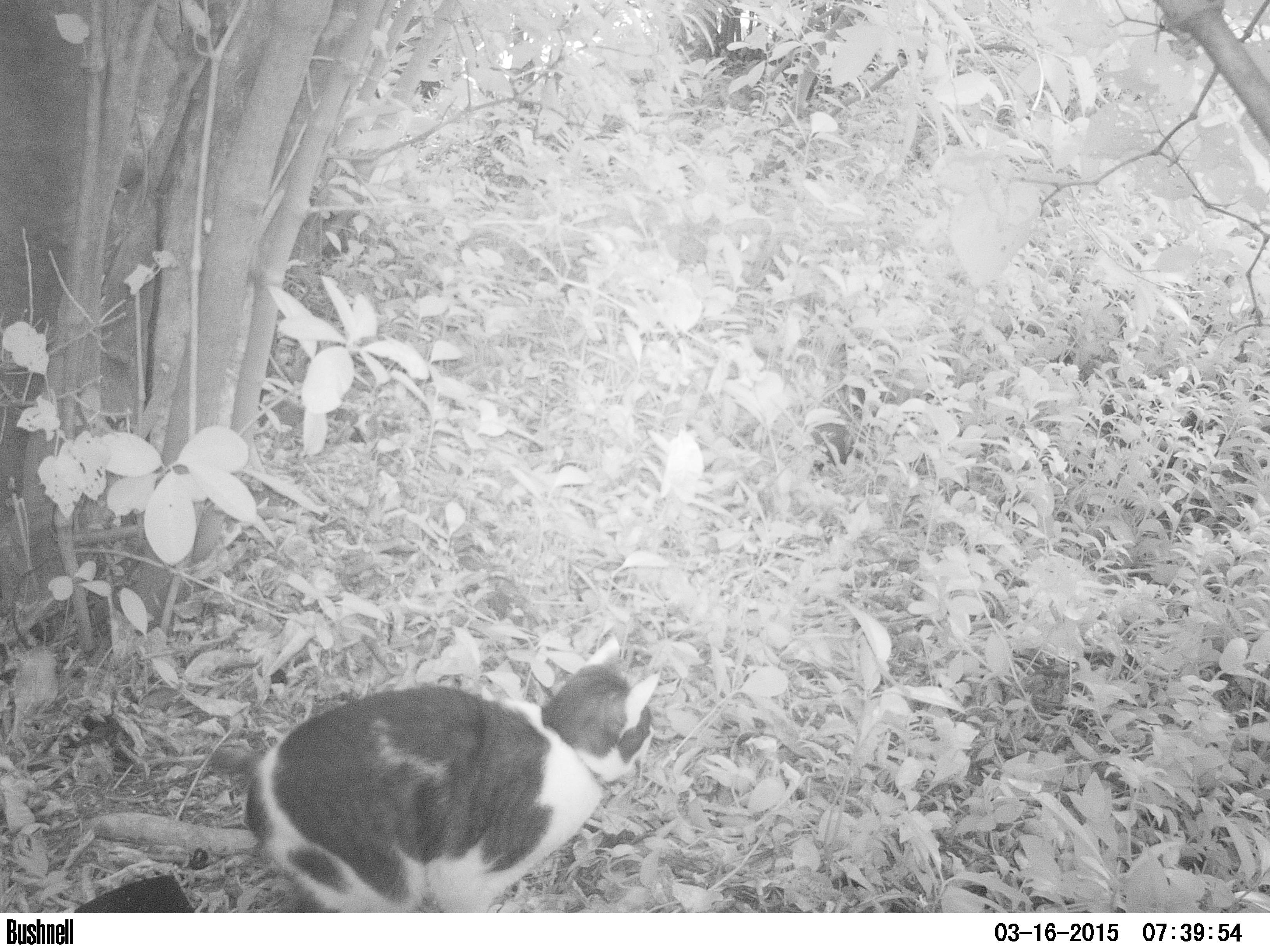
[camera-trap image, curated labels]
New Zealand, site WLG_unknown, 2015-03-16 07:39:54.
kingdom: Animalia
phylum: Chordata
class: Mammalia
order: Carnivora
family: Felidae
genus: Felis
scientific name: Felis catus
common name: domestic cat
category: cat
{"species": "cat (domestic cat) (Felis catus)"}